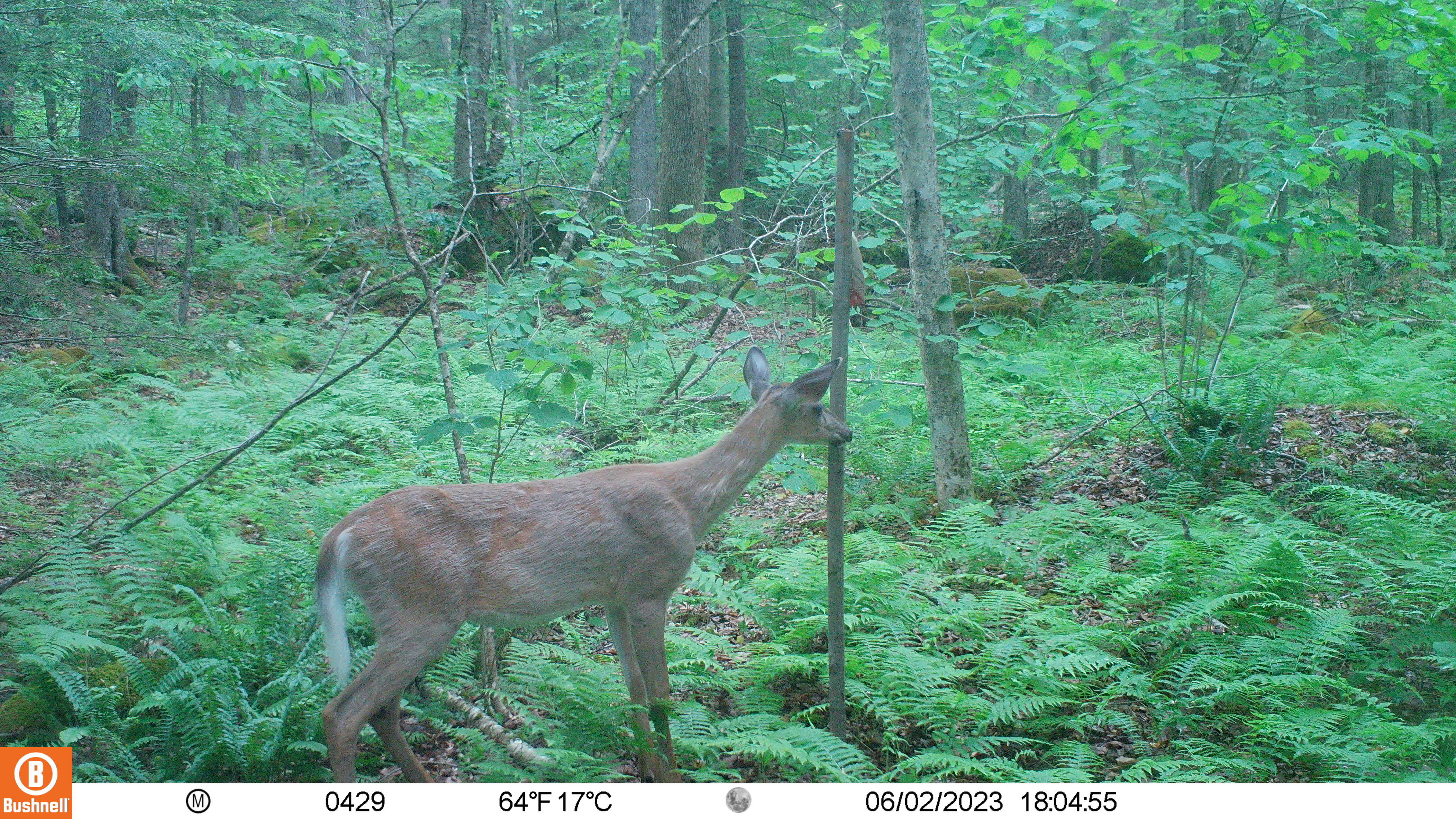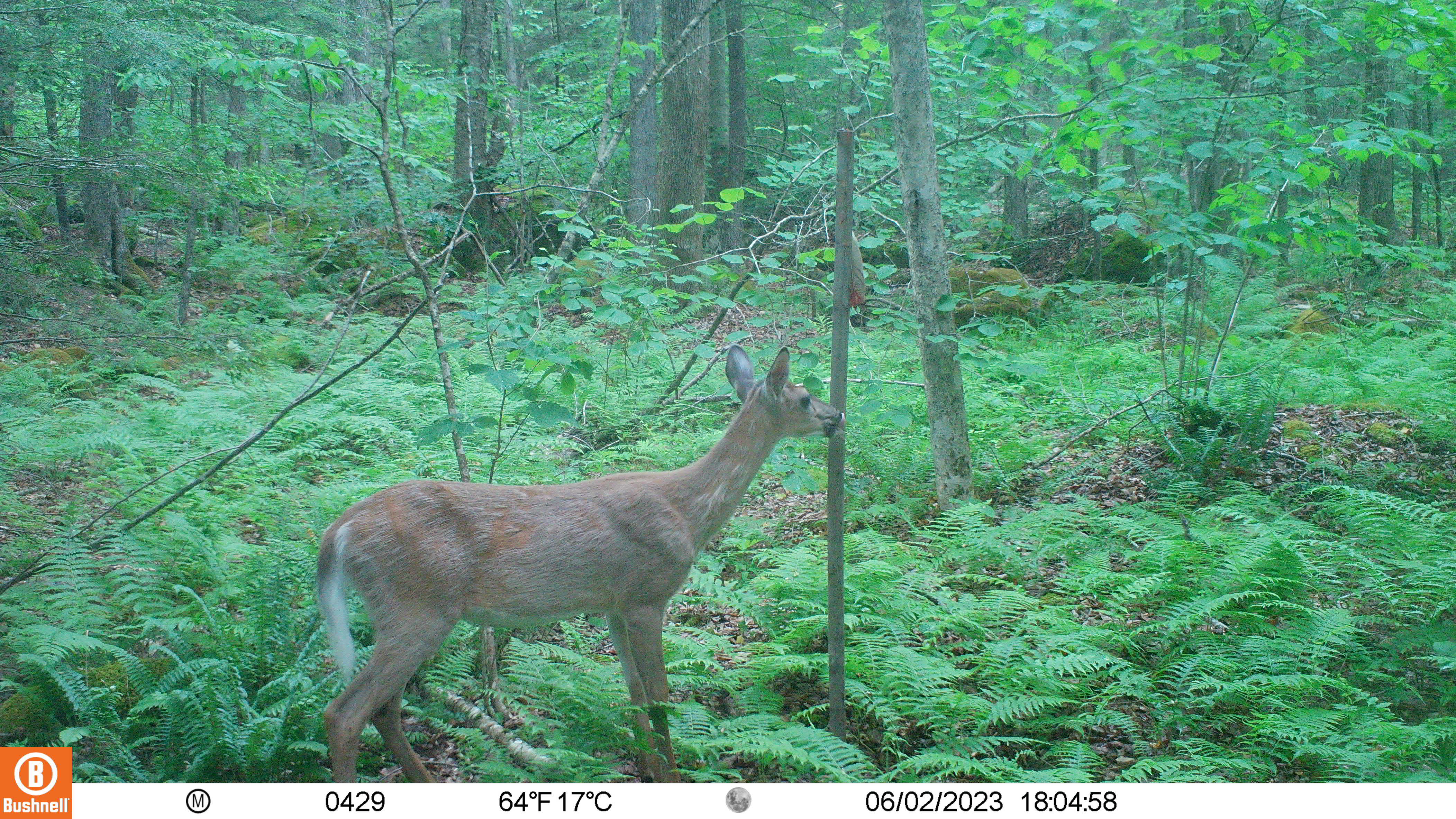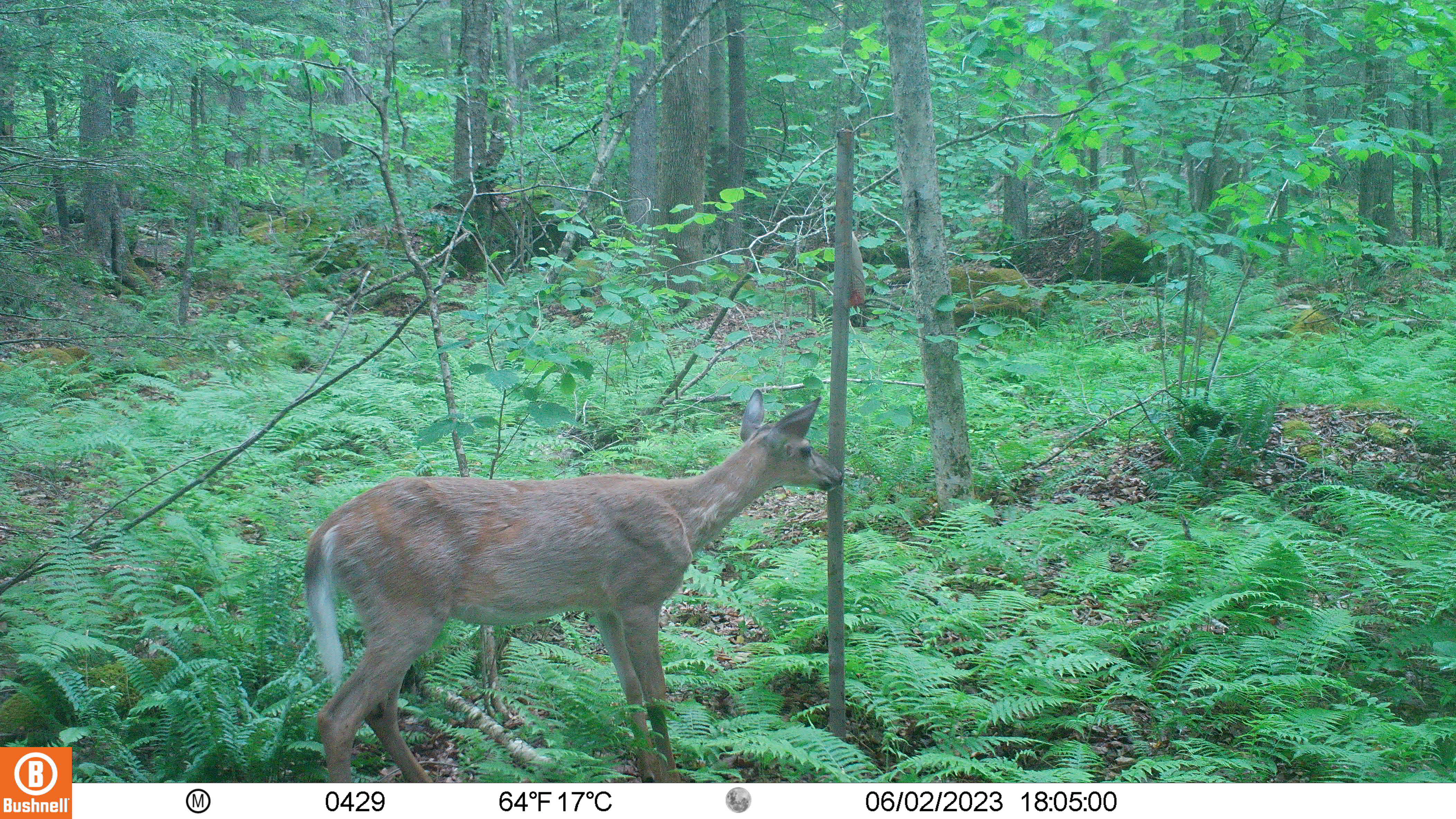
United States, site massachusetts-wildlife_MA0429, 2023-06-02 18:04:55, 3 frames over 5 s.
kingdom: Animalia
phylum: Chordata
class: Mammalia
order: Artiodactyla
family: Cervidae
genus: Odocoileus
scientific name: Odocoileus virginianus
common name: white-tailed deer